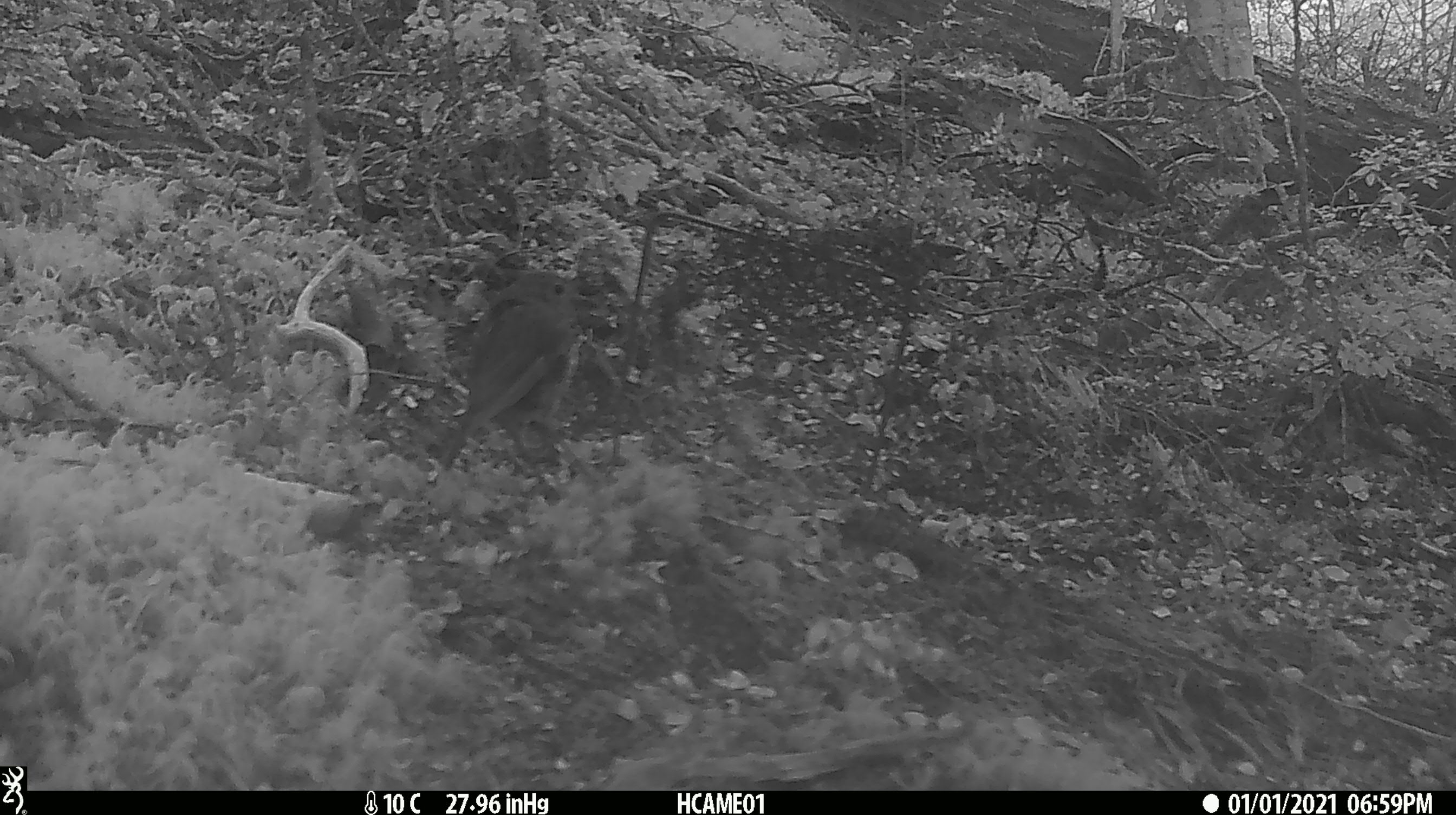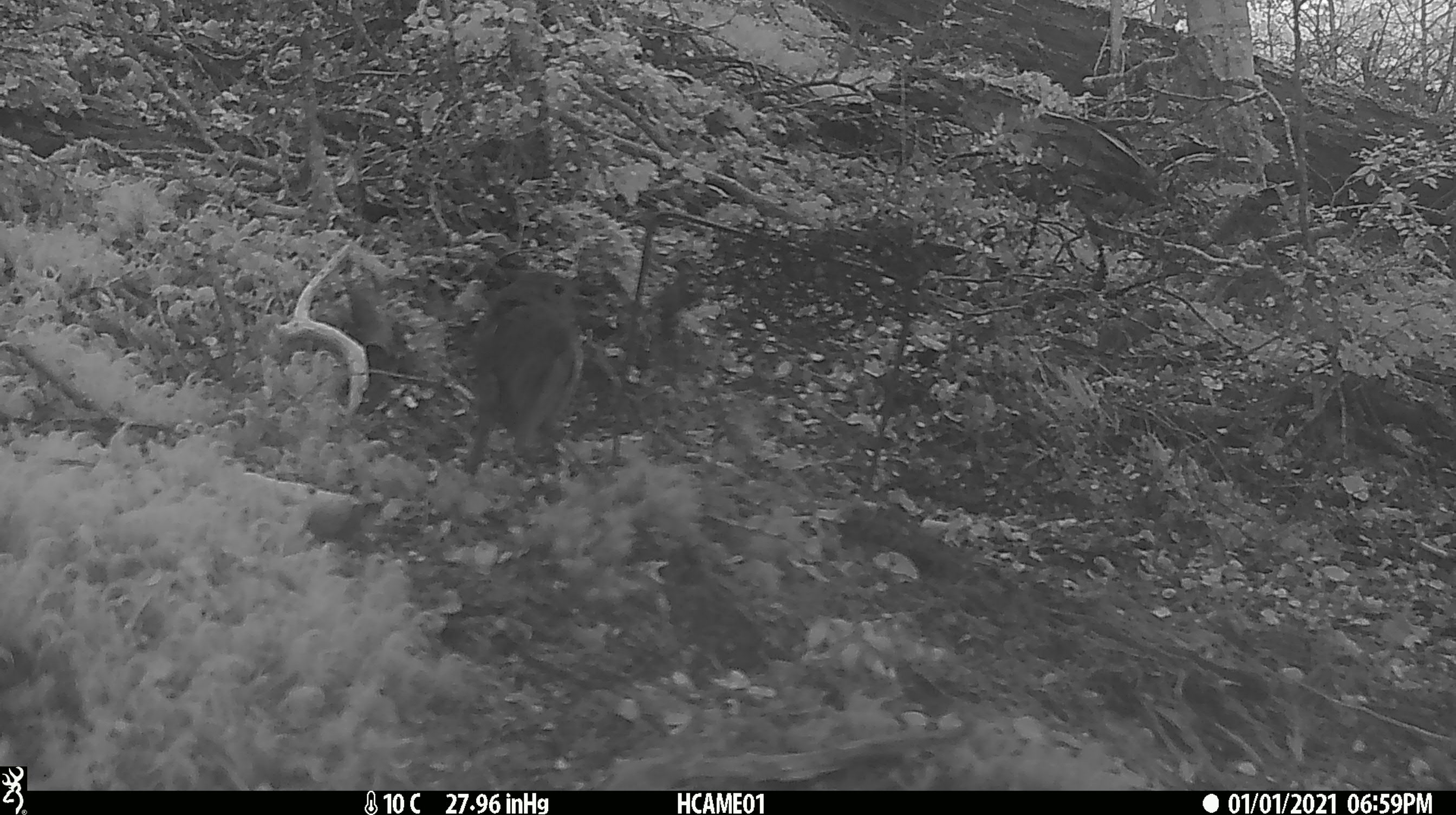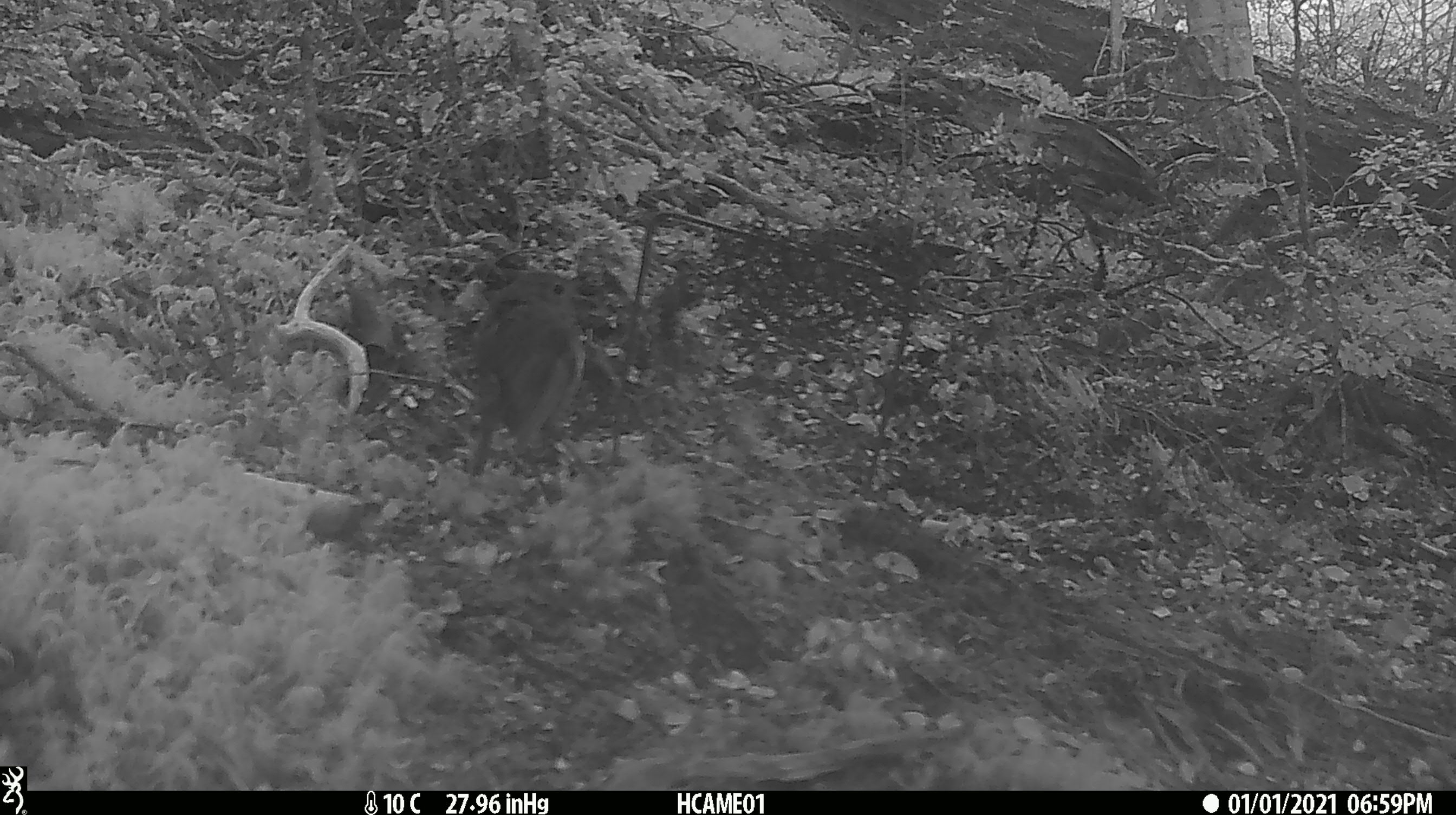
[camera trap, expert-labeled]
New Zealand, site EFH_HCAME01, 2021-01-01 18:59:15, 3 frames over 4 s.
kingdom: Animalia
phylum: Chordata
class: Aves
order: Passeriformes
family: Petroicidae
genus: Petroica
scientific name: Petroica australis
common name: new zealand robin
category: robin